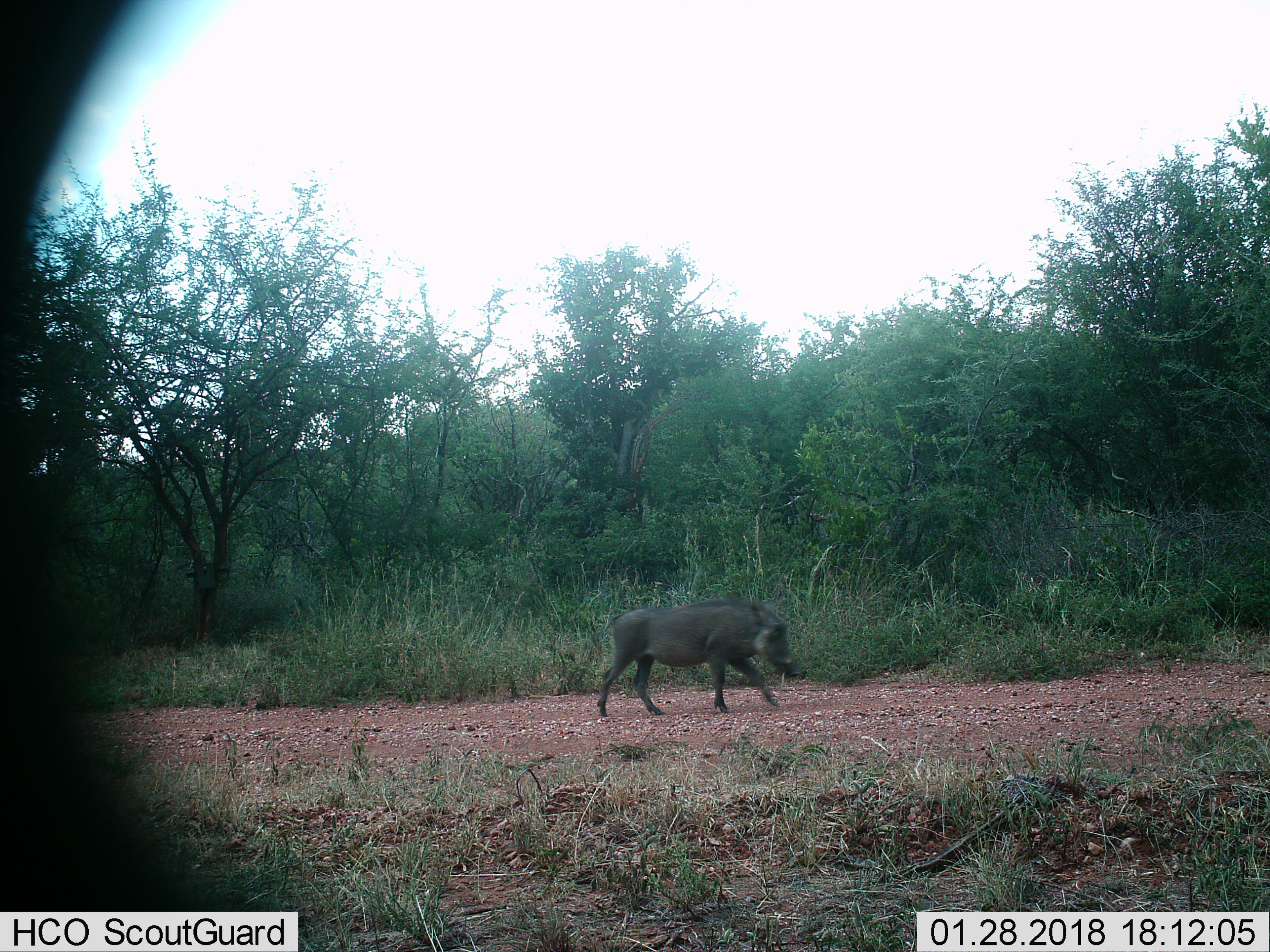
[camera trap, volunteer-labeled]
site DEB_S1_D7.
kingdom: Animalia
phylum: Chordata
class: Mammalia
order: Artiodactyla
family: Suidae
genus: Phacochoerus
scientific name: Phacochoerus africanus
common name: warthog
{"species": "warthog (Phacochoerus africanus)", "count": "1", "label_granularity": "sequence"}